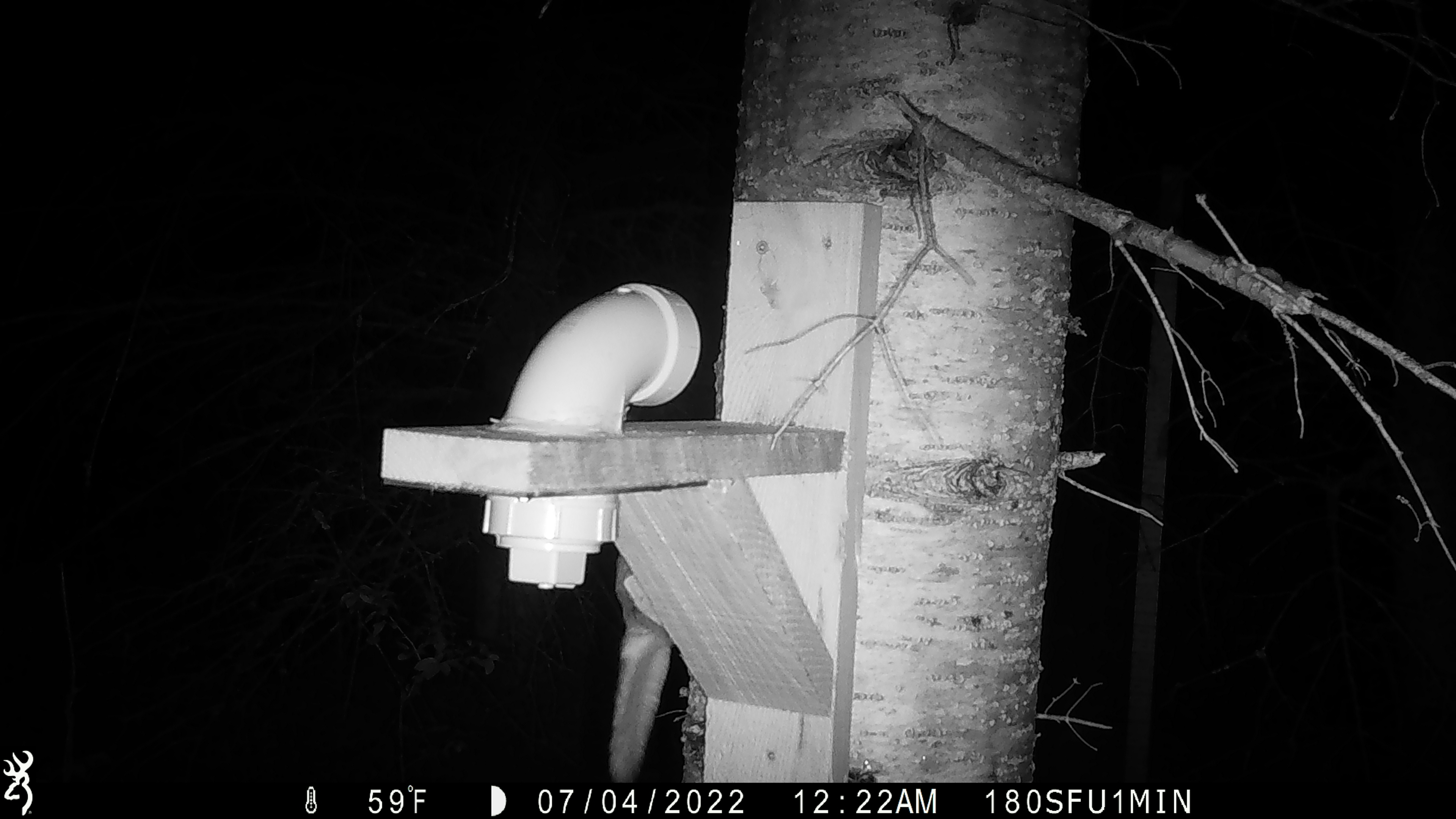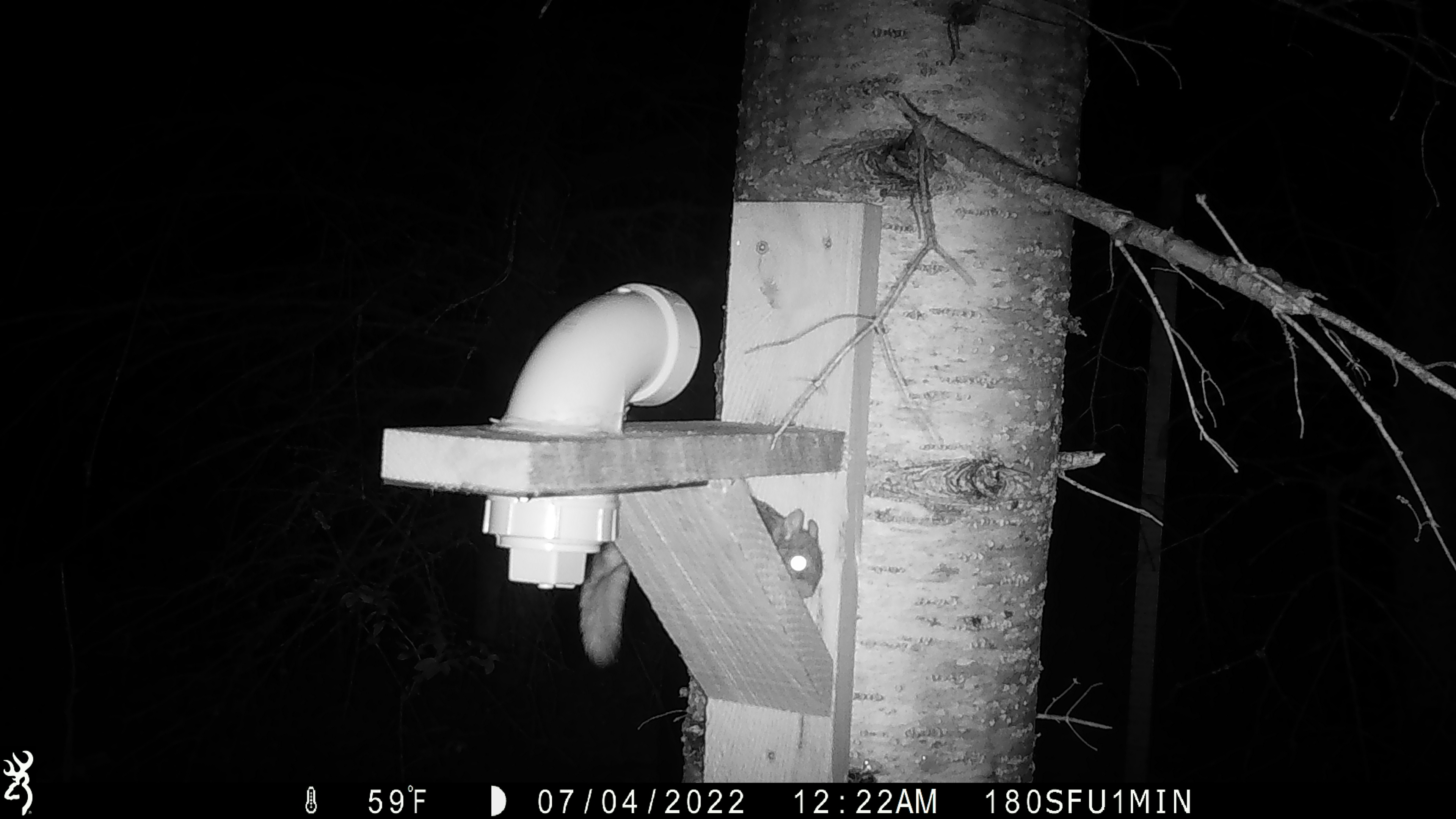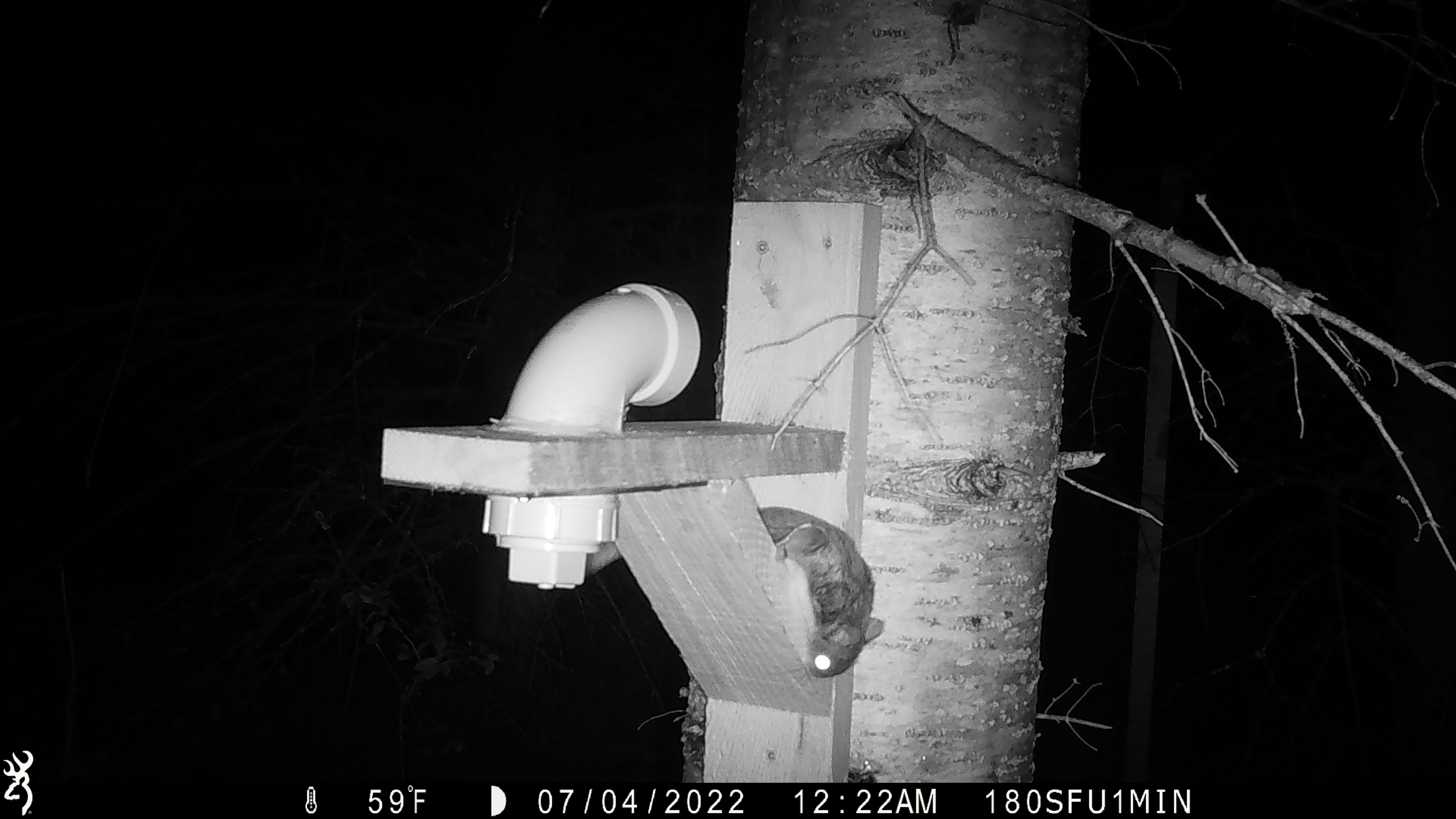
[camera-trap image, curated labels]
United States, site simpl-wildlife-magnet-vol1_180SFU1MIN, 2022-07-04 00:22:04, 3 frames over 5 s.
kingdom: Animalia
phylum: Chordata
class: Mammalia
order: Rodentia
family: Sciuridae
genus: Glaucomys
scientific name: Glaucomys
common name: flying squirrel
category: flying squirrel sp.